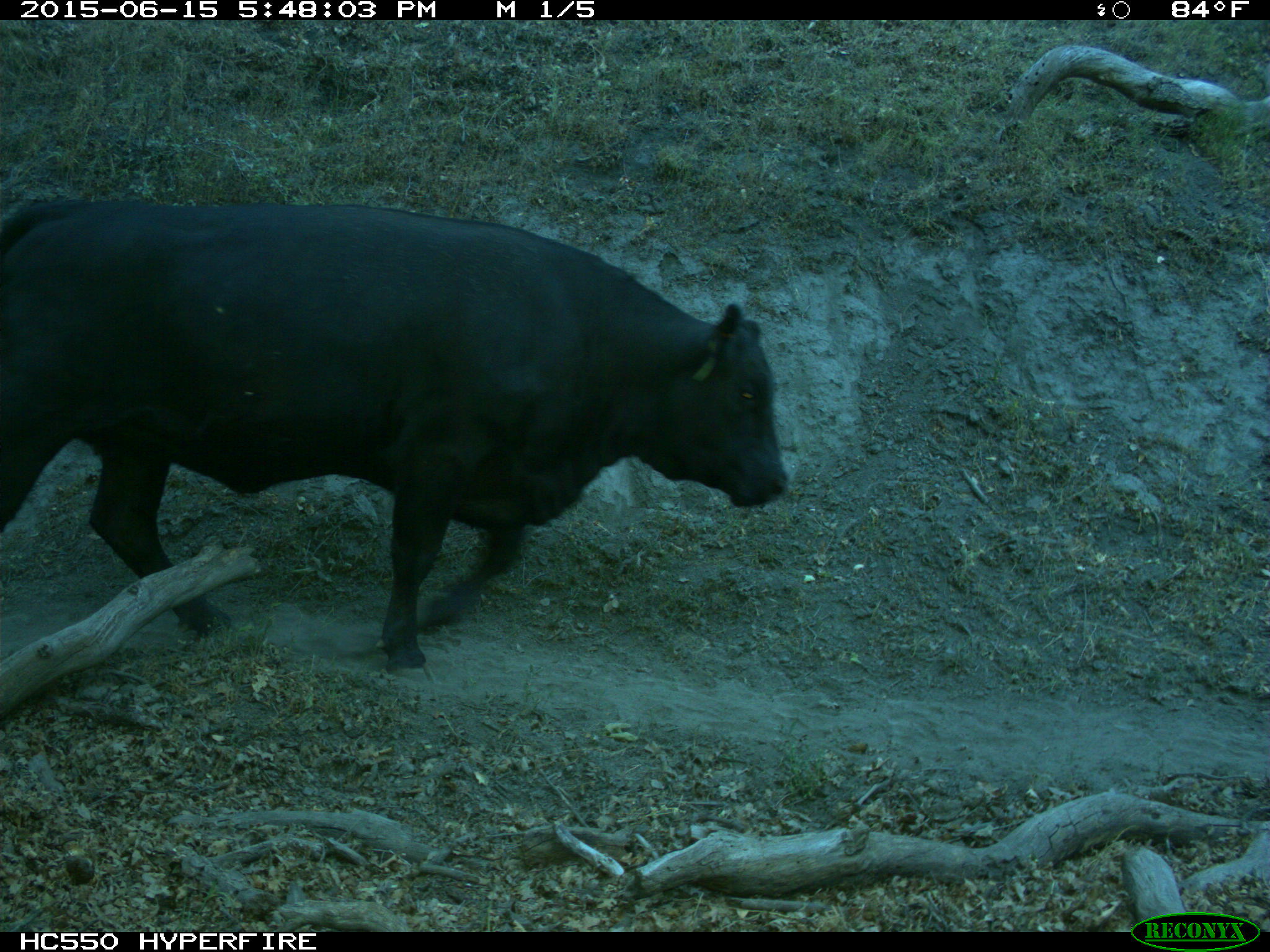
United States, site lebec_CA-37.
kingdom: Animalia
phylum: Chordata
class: Mammalia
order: Artiodactyla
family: Bovidae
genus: Bos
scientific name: Bos taurus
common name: domestic cow